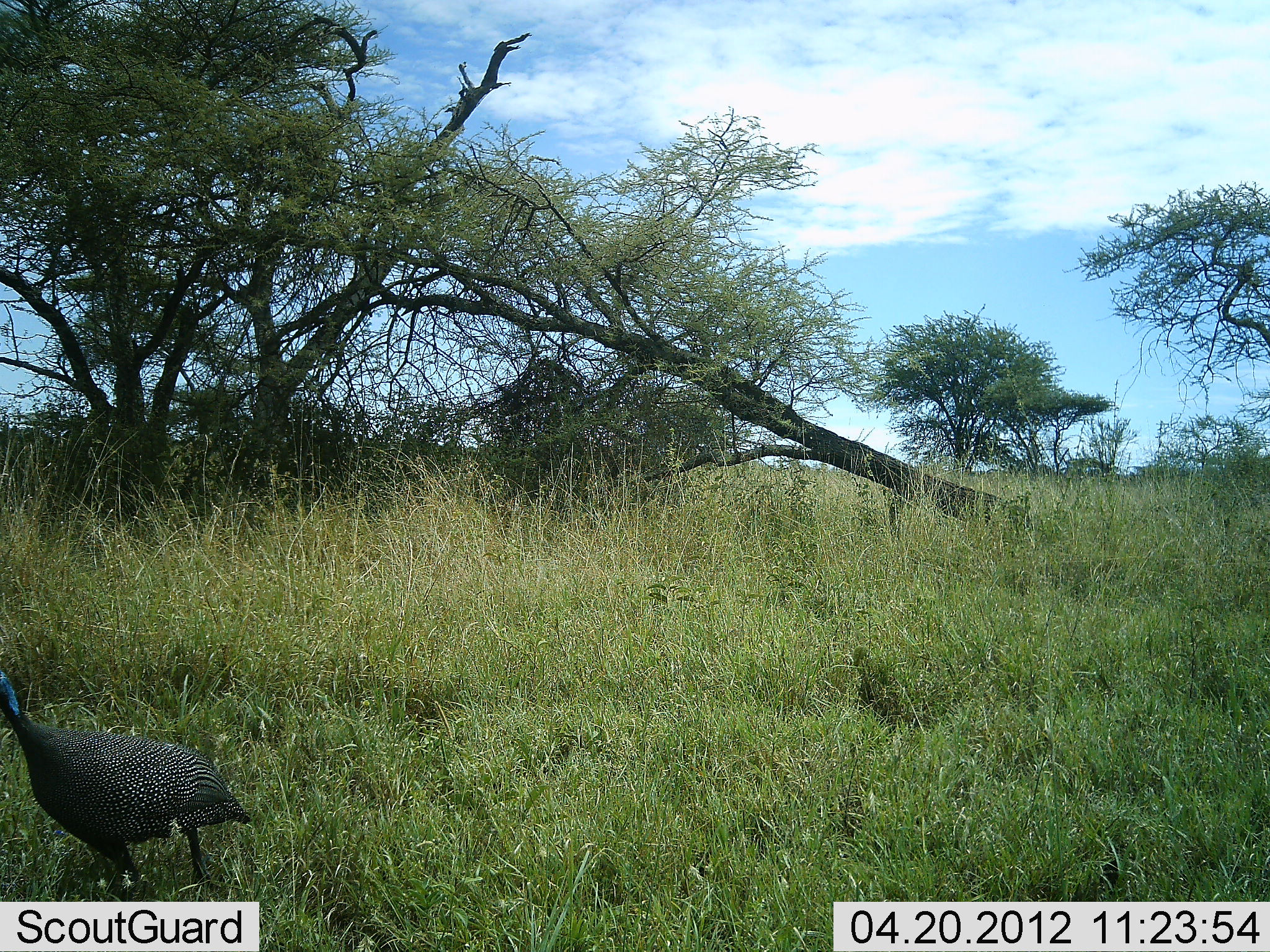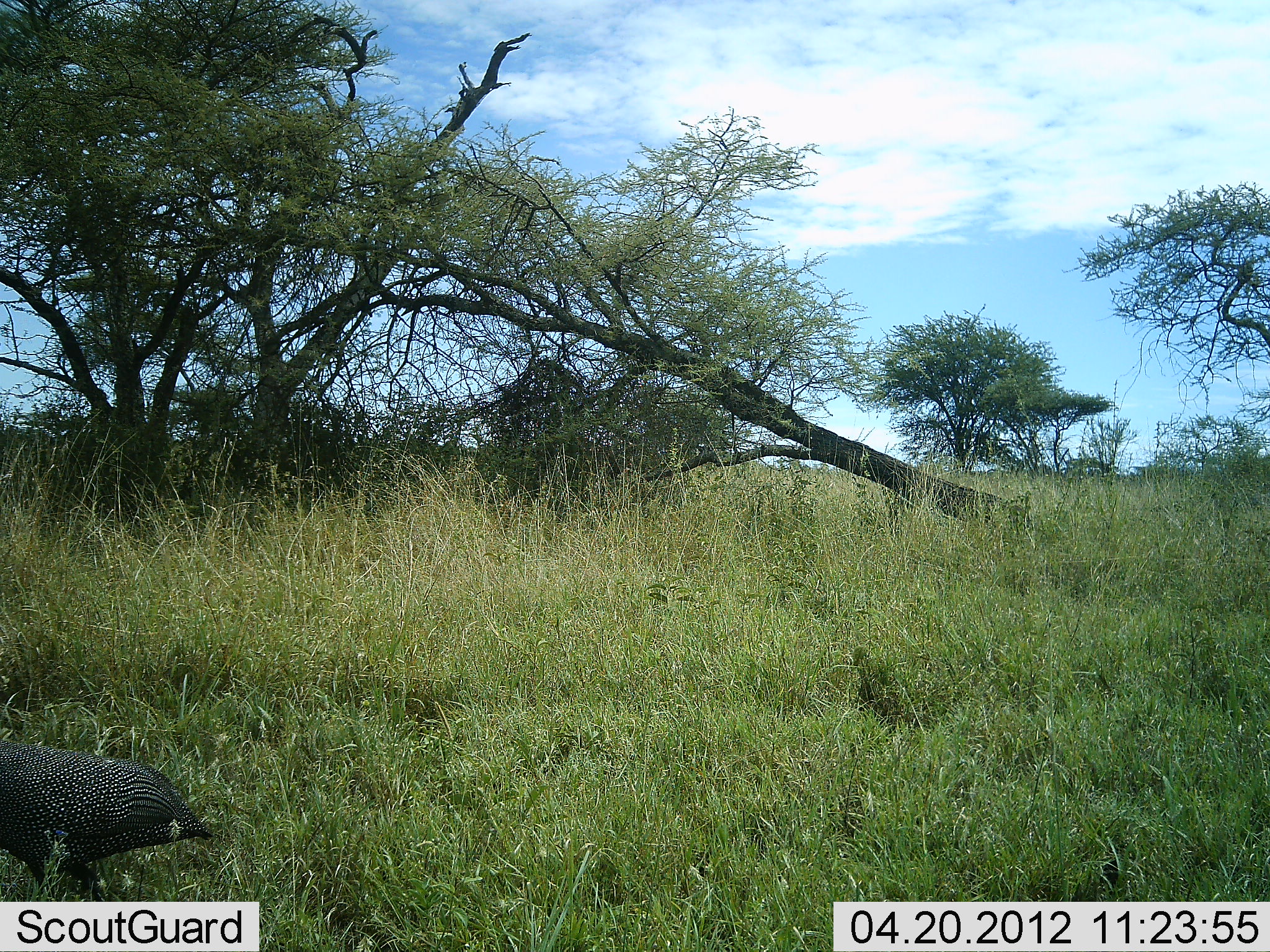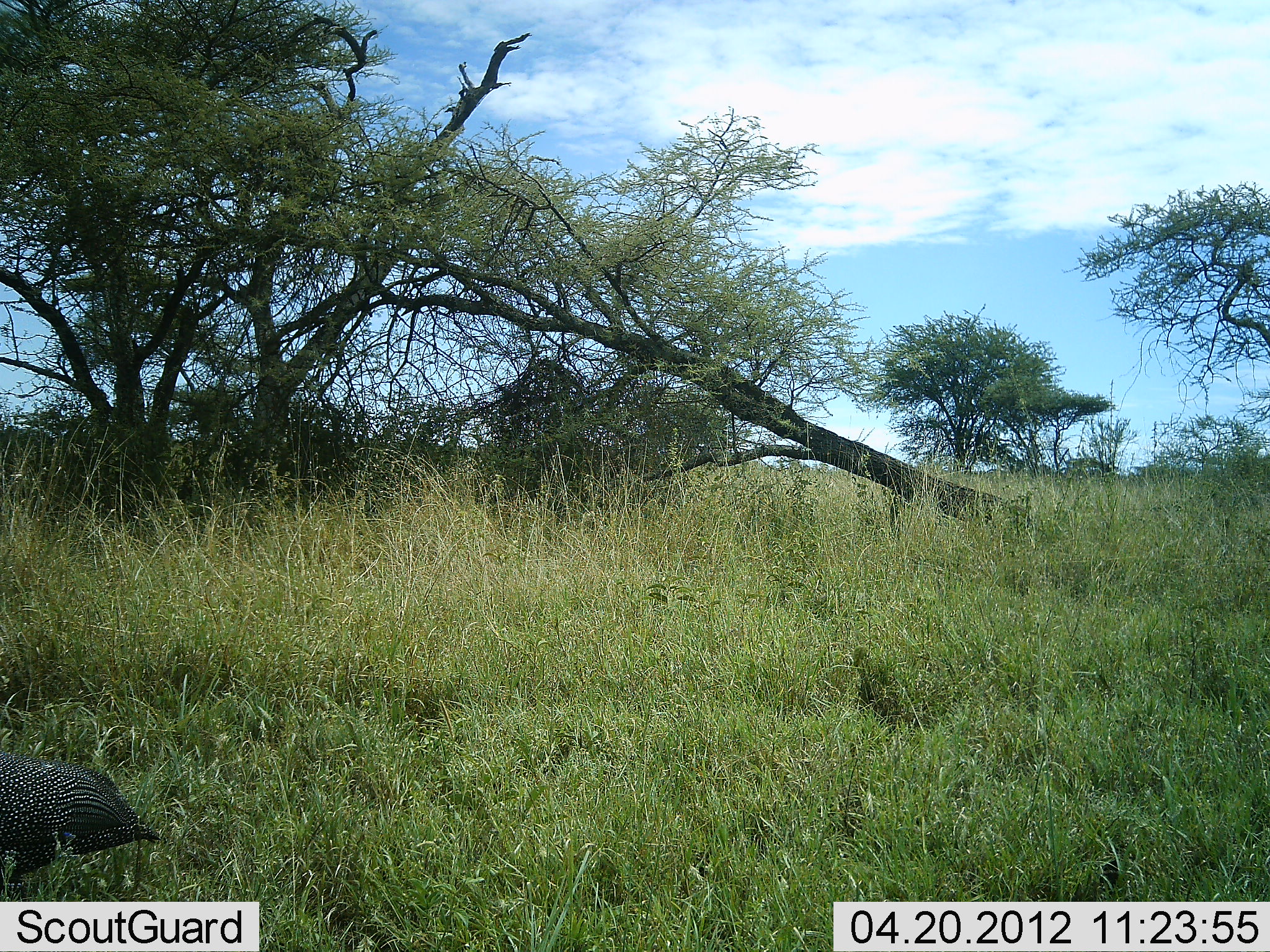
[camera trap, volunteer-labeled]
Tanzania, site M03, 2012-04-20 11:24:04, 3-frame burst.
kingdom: Animalia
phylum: Chordata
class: Aves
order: Galliformes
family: Numididae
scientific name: Numididae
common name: guinea fowl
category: guineafowl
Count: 1.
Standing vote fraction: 19%.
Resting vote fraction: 0%.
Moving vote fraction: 81%.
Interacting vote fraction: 0%.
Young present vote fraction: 0%.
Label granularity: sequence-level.